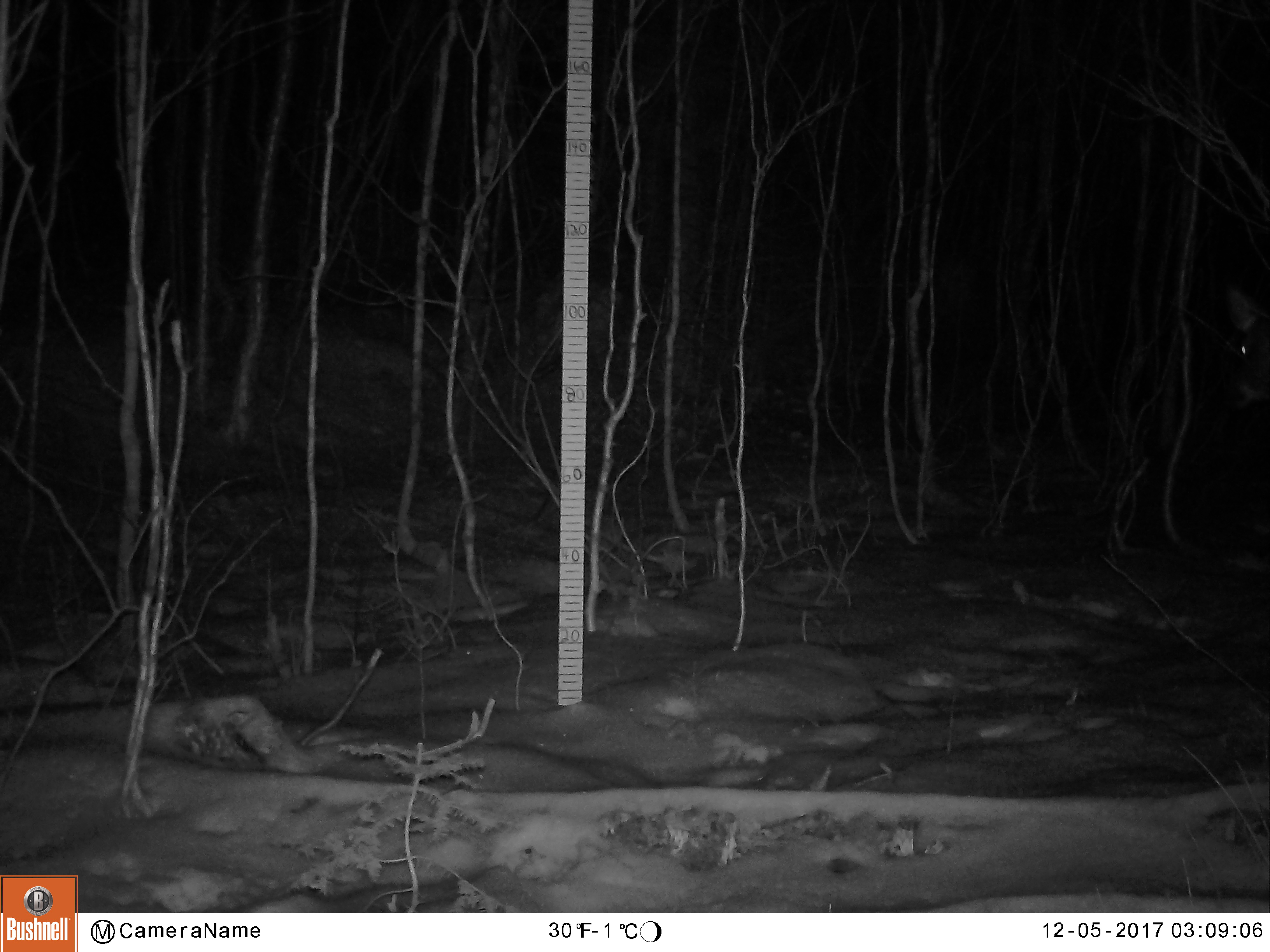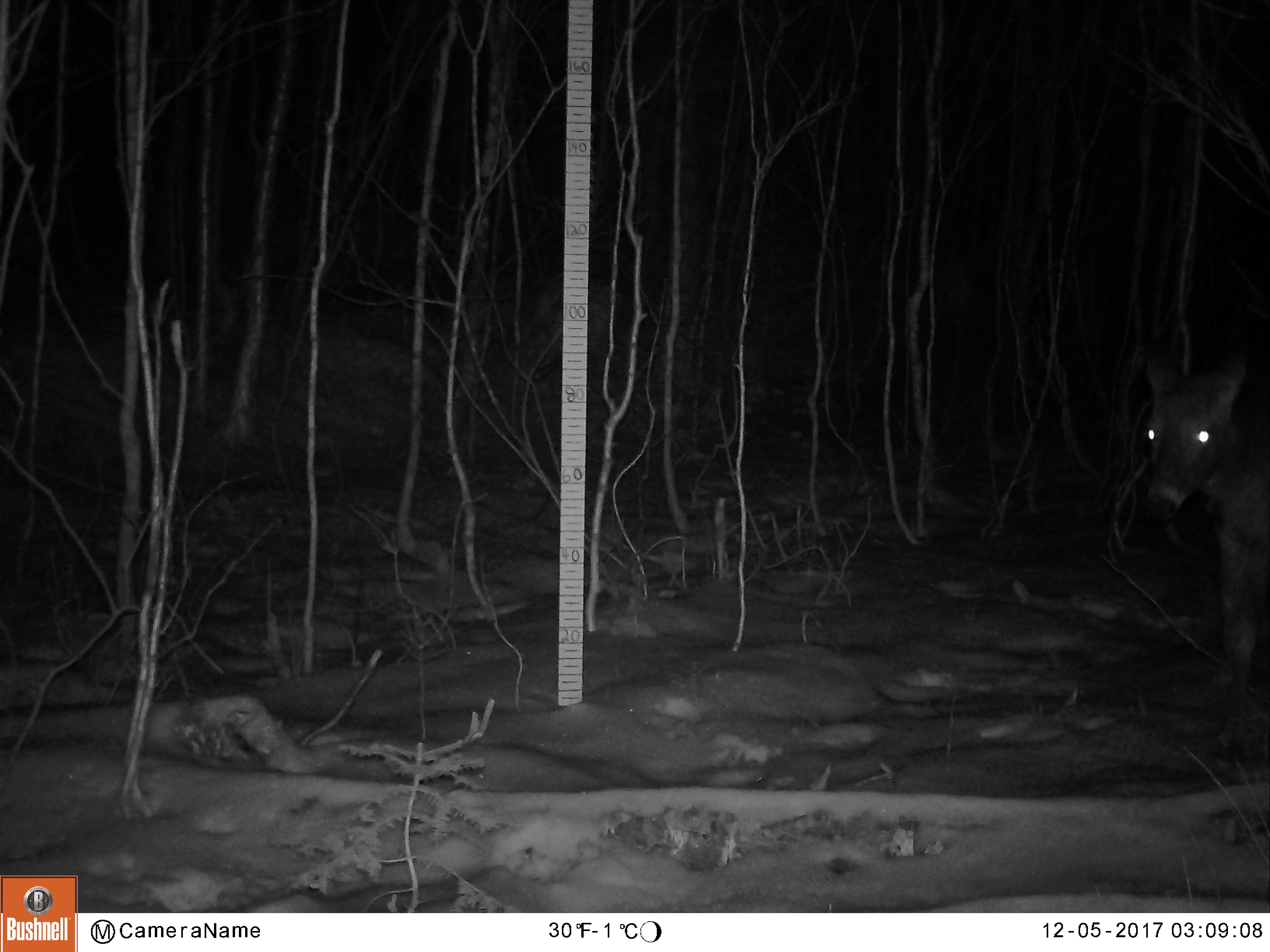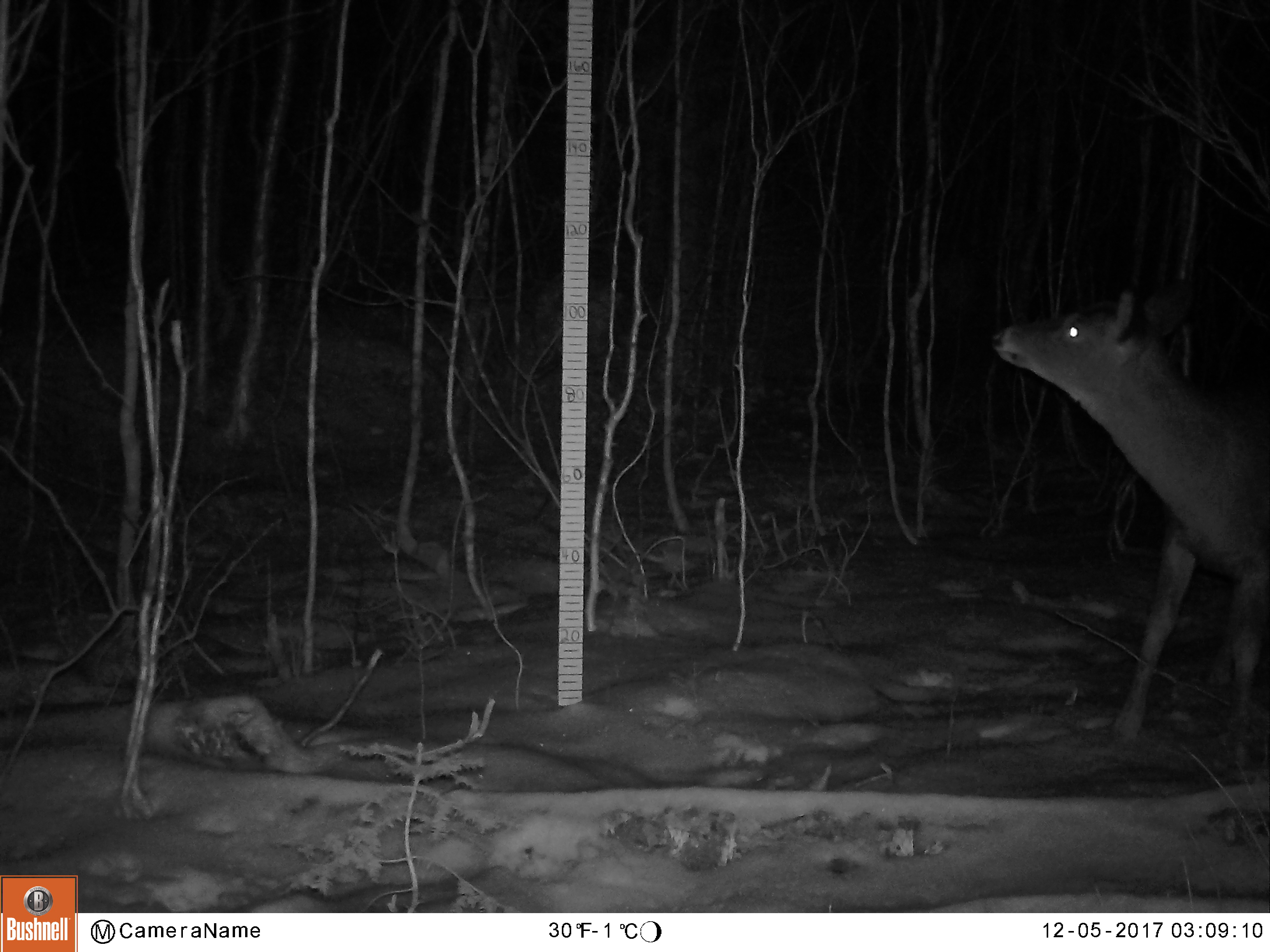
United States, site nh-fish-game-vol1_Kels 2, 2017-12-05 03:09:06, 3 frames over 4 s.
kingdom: Animalia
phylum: Chordata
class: Mammalia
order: Artiodactyla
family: Cervidae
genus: Odocoileus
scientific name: Odocoileus virginianus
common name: white-tailed deer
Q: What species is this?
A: White-tailed deer (Odocoileus virginianus).